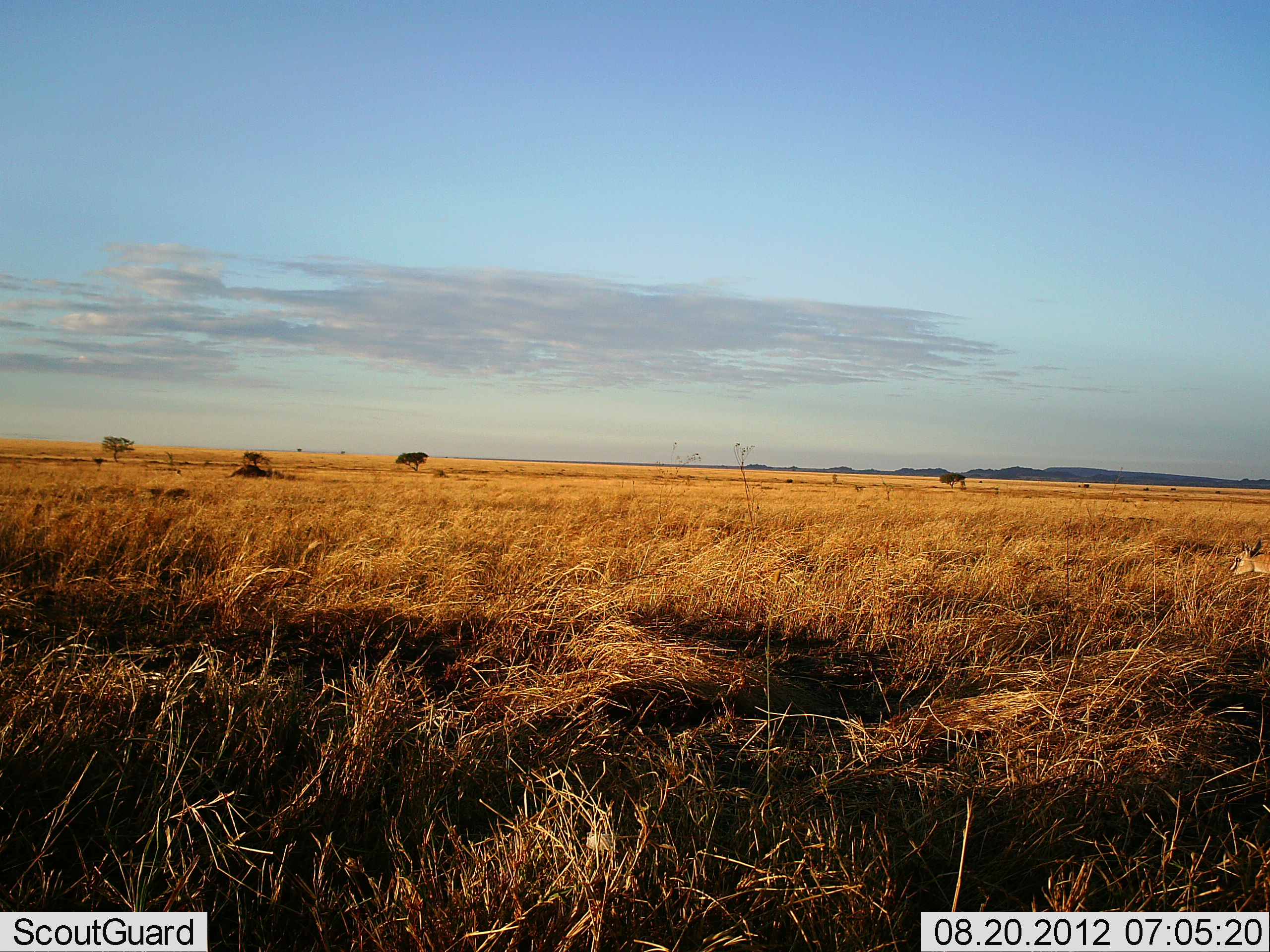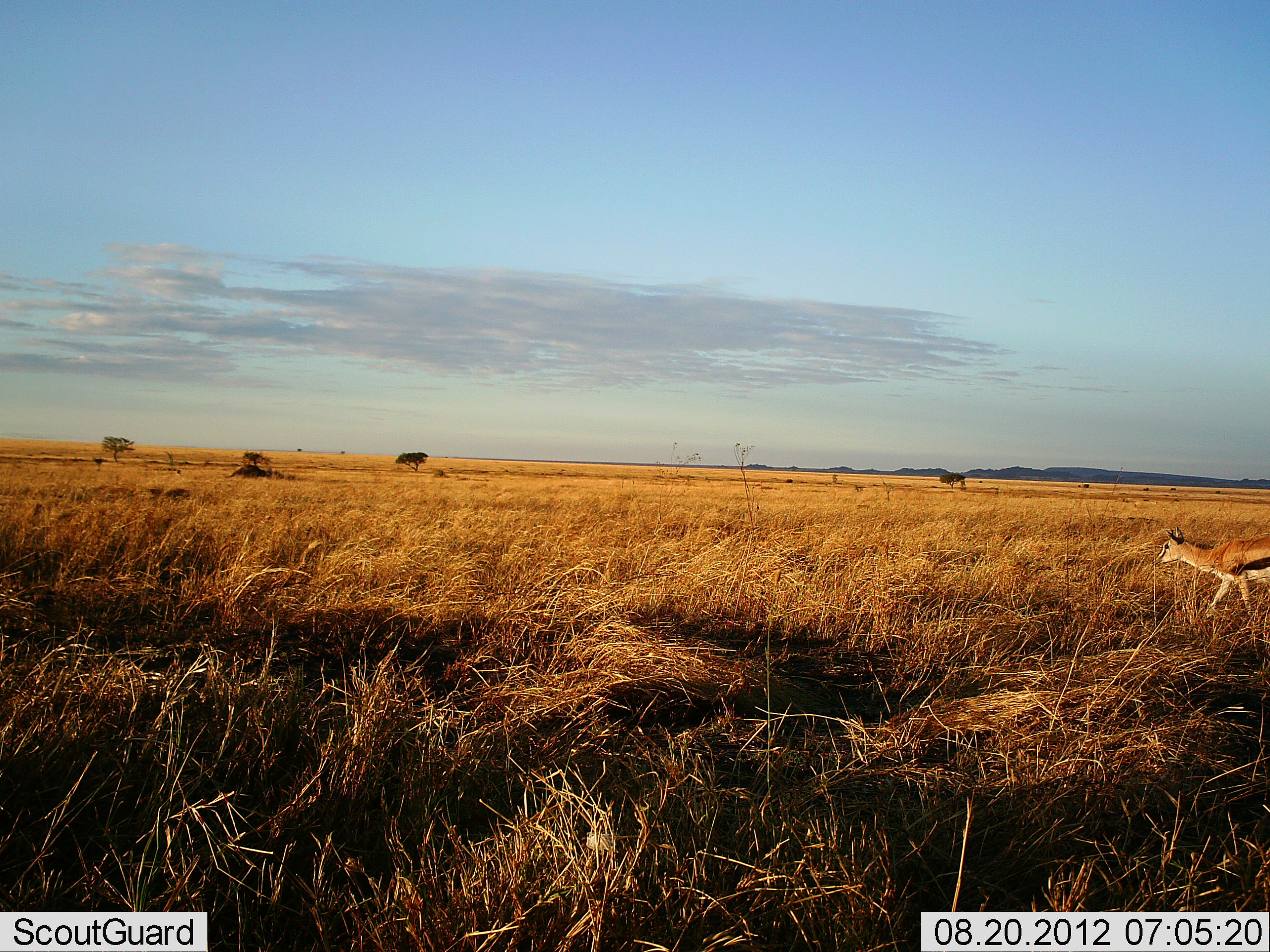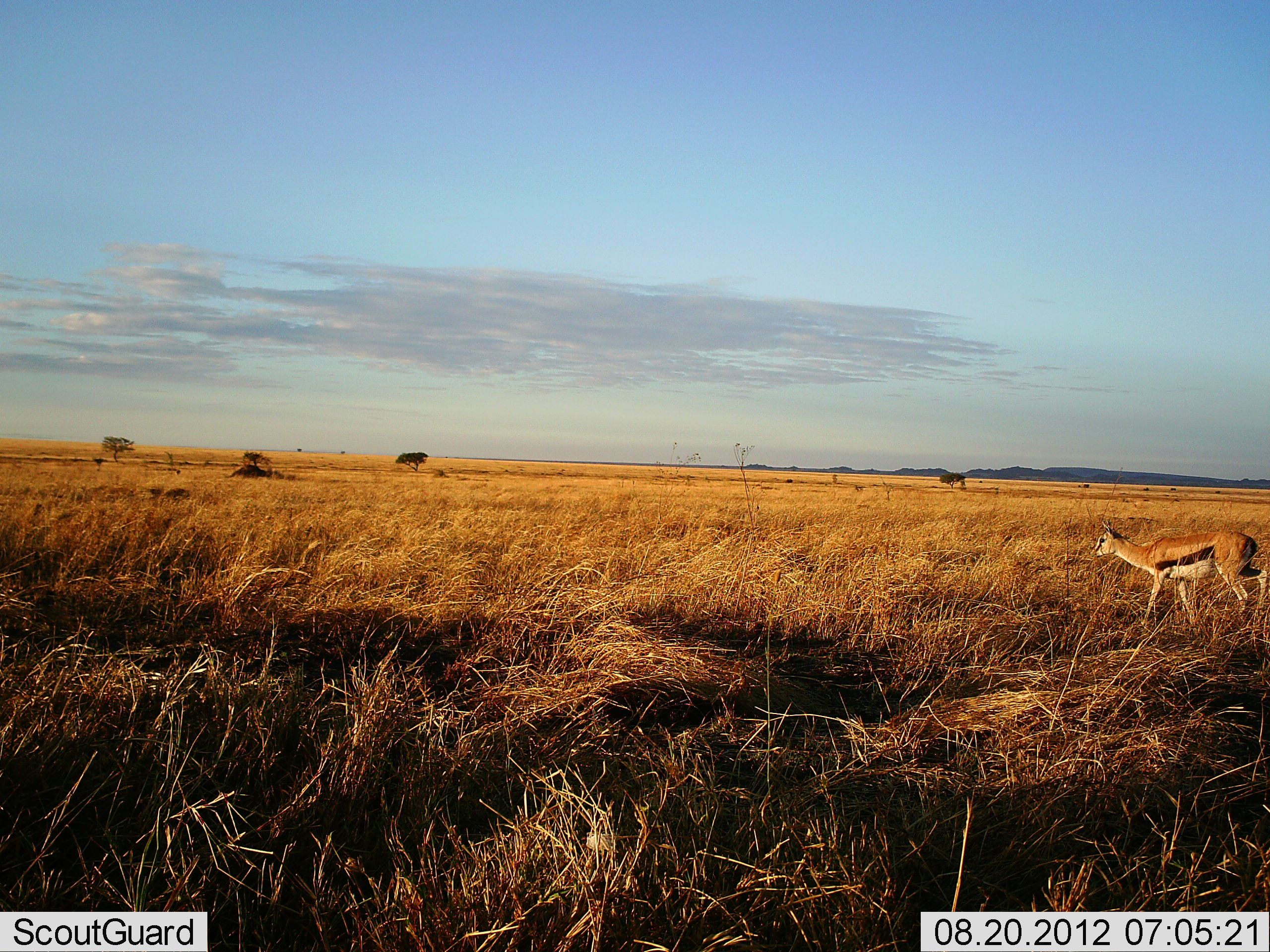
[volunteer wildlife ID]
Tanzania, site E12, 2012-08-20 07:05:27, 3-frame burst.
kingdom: Animalia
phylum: Chordata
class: Mammalia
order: Artiodactyla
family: Bovidae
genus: Eudorcas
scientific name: Eudorcas thomsonii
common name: thomson's gazelle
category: gazellethomsons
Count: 1.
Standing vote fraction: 0%.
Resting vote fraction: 0%.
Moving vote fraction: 100%.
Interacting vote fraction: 0%.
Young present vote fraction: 0%.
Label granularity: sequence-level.